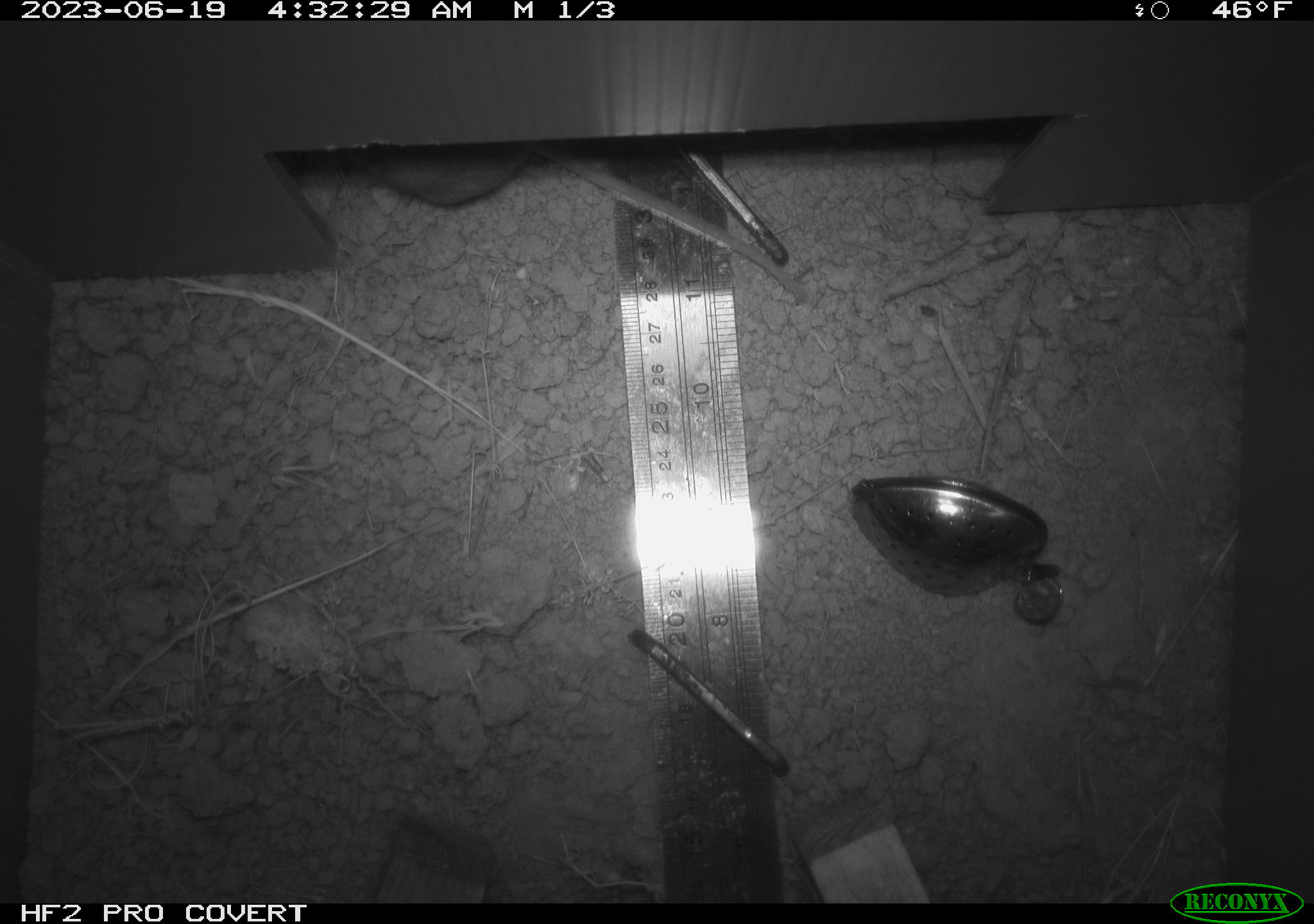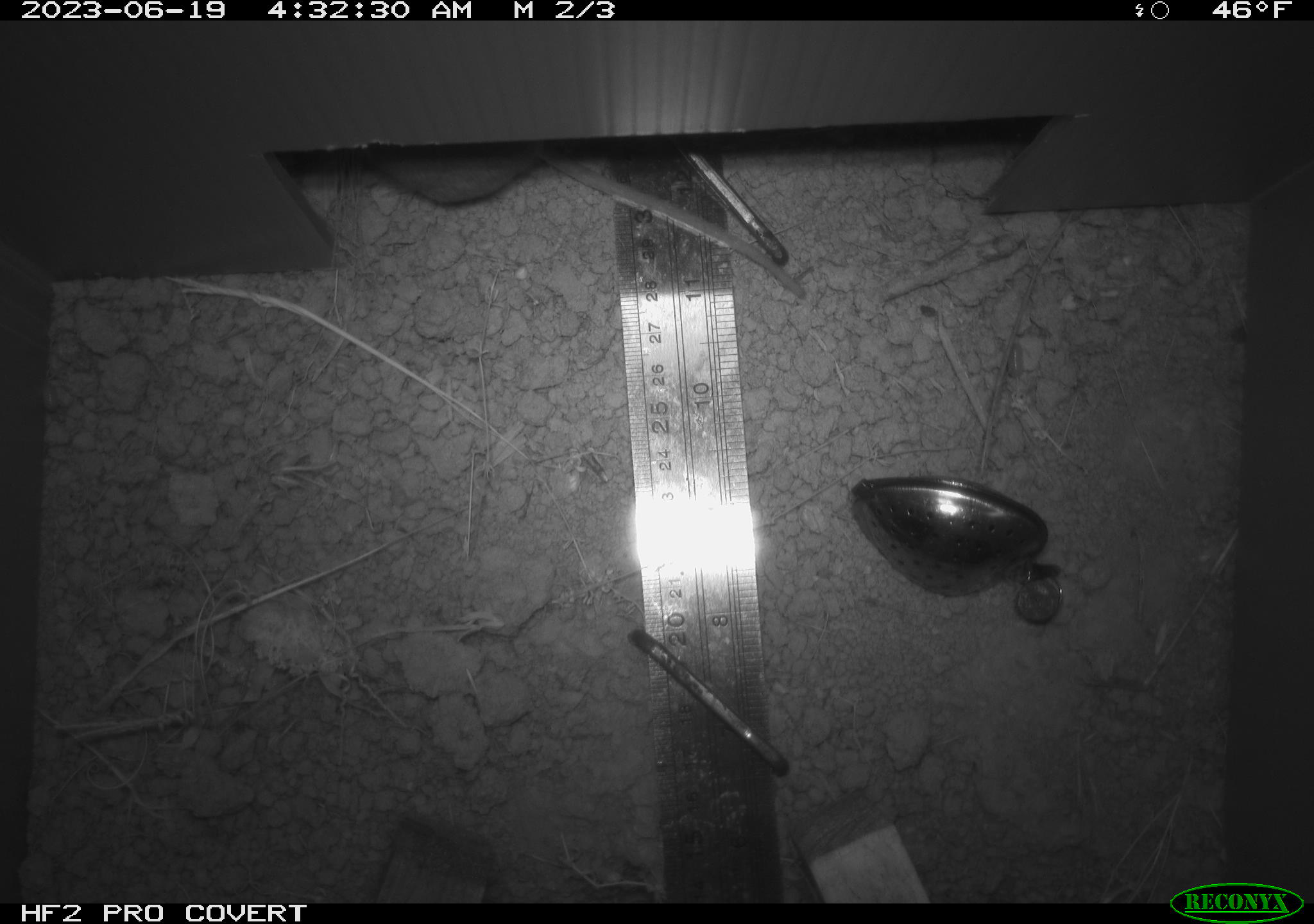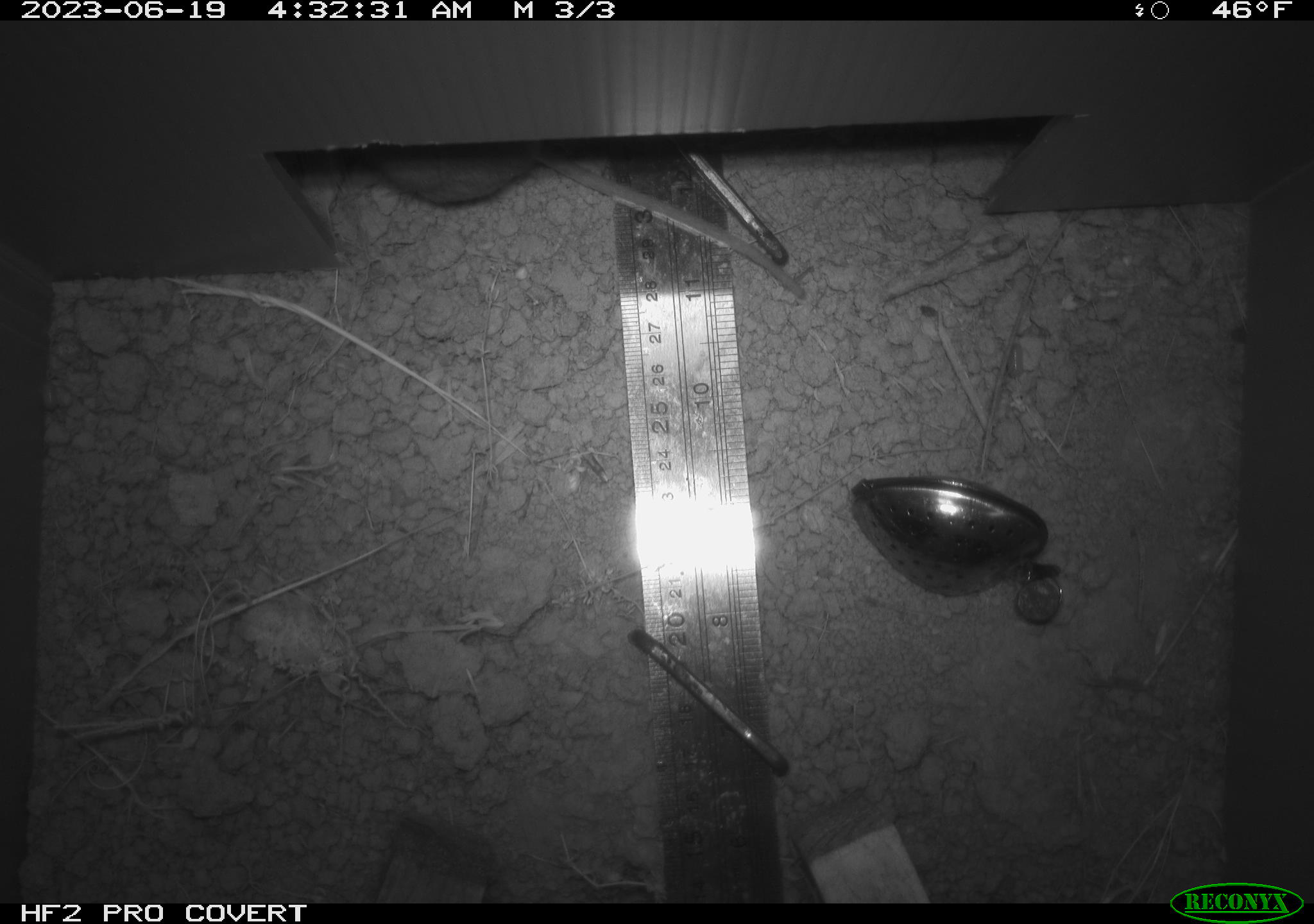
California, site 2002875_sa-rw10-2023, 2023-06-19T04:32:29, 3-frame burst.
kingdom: Animalia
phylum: Chordata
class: Mammalia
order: Rodentia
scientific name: Rodentia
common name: rodent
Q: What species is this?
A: Rodent (Rodentia).